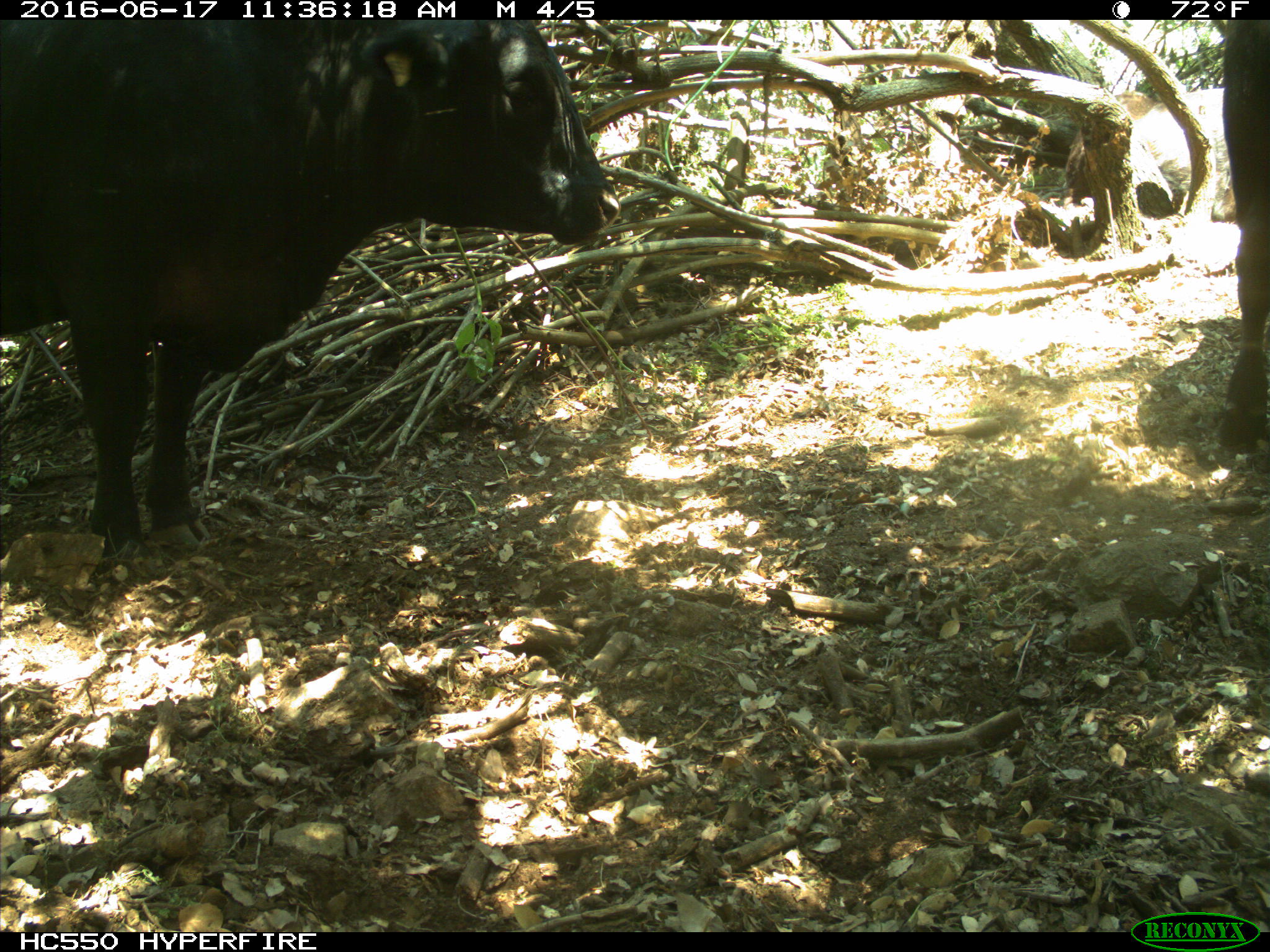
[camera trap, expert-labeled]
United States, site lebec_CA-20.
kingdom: Animalia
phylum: Chordata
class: Mammalia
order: Artiodactyla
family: Bovidae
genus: Bos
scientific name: Bos taurus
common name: domestic cow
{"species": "Bos taurus (domestic cow)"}